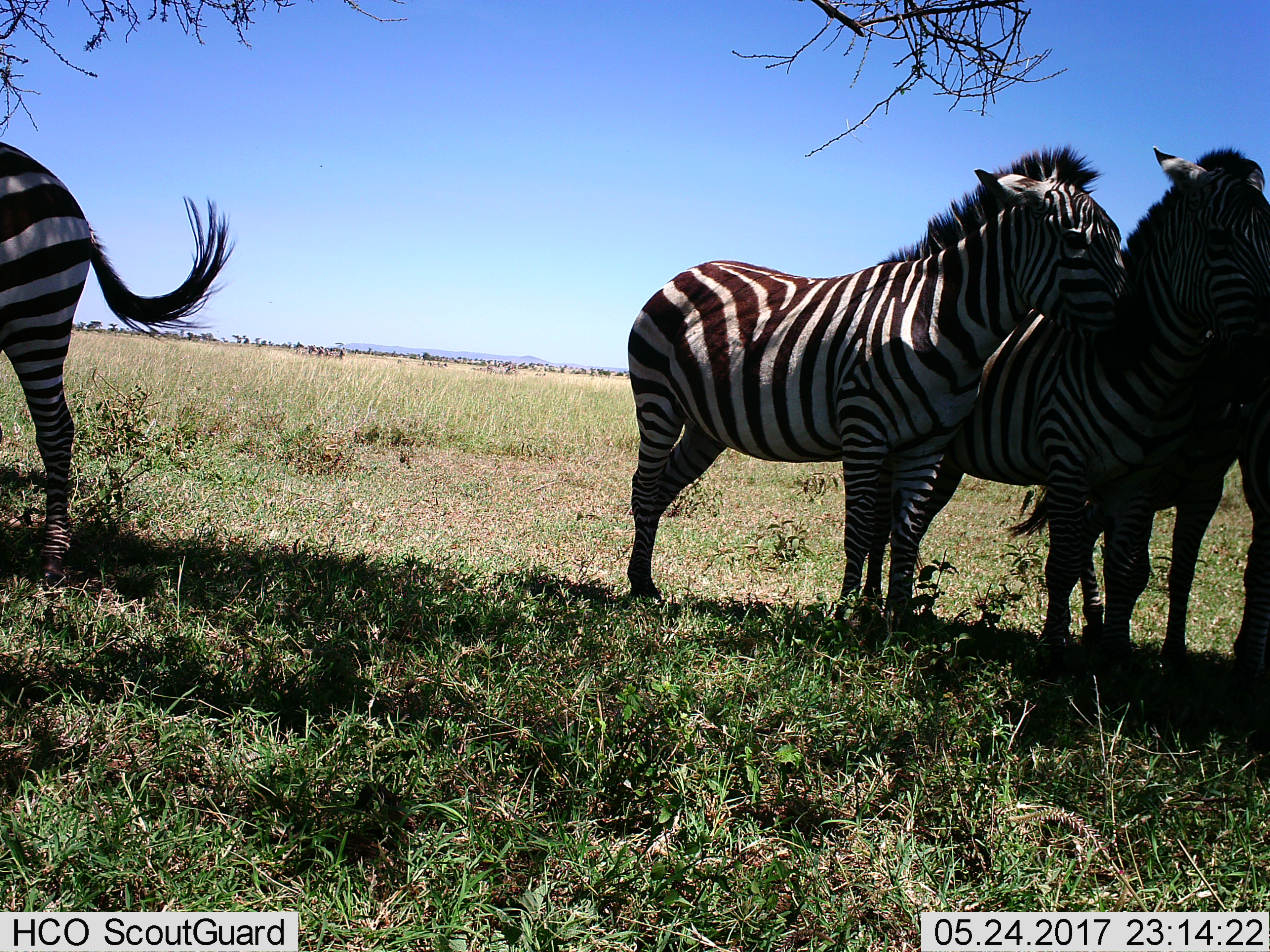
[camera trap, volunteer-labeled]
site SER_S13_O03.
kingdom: Animalia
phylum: Chordata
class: Mammalia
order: Perissodactyla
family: Equidae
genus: Equus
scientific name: Equus quagga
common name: plains zebra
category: zebraplains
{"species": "zebraplains (plains zebra) (Equus quagga)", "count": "5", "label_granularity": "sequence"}